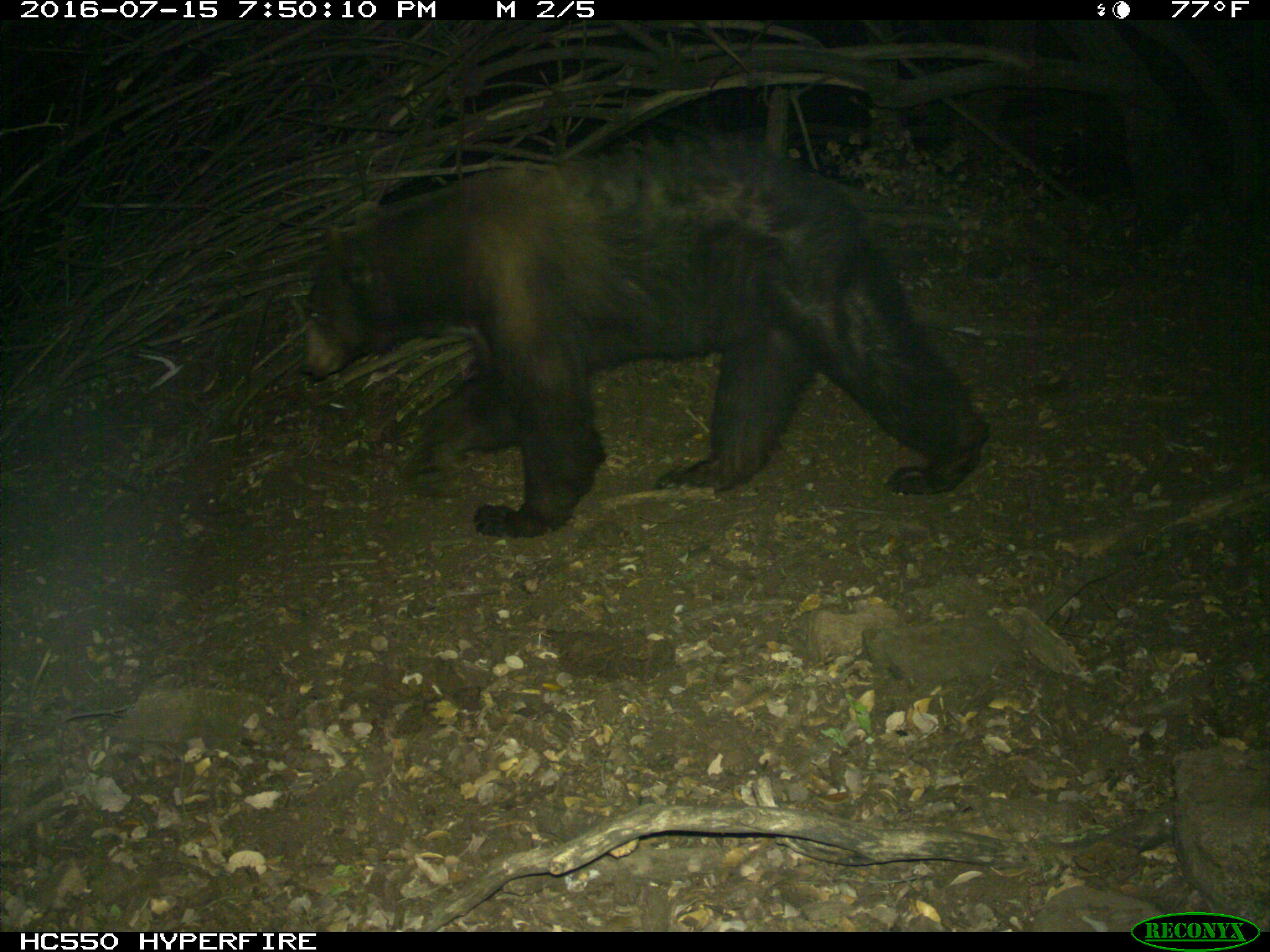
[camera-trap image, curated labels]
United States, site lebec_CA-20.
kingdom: Animalia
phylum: Chordata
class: Mammalia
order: Carnivora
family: Ursidae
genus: Ursus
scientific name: Ursus americanus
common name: american black bear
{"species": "Ursus americanus (american black bear)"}